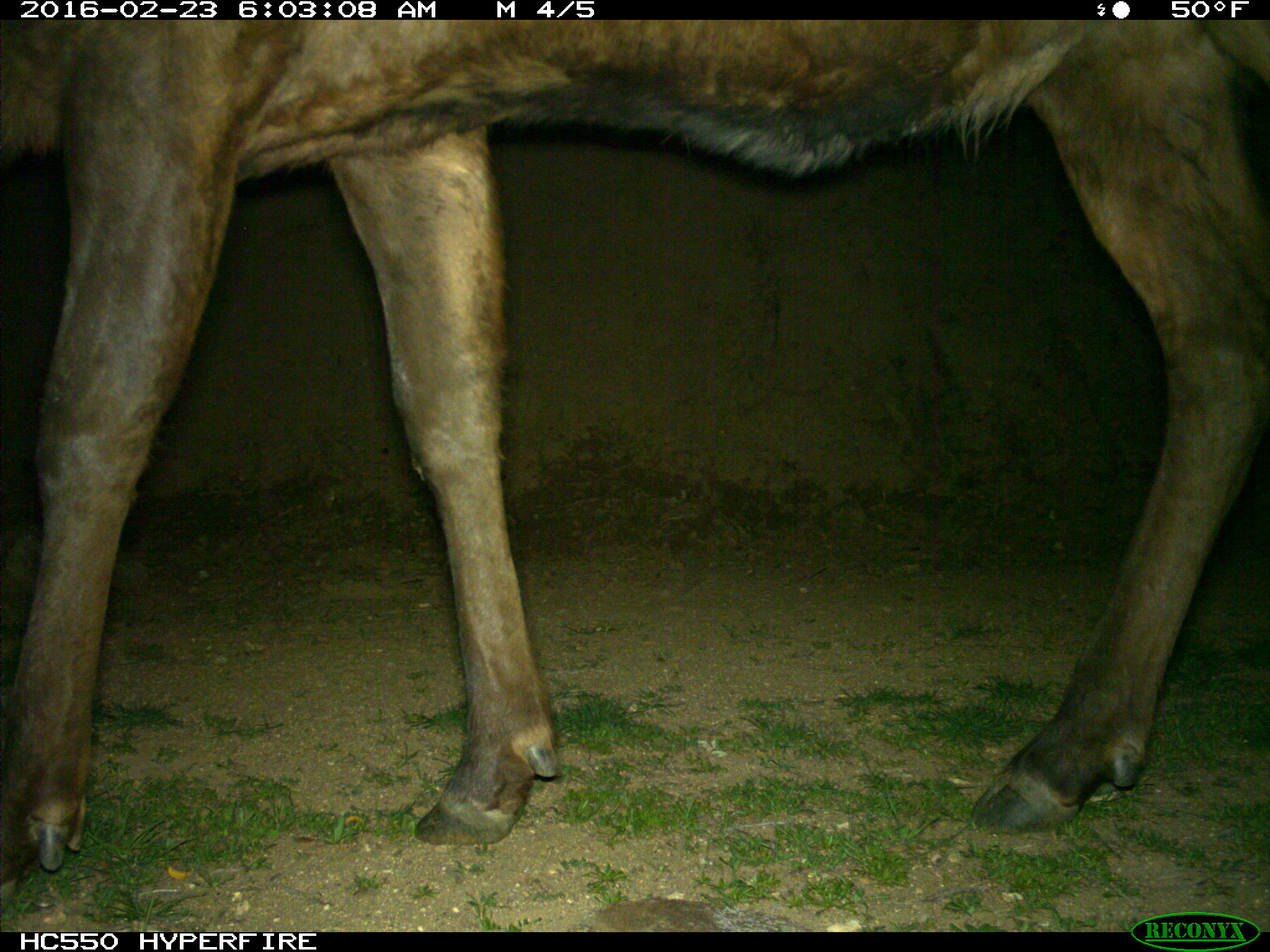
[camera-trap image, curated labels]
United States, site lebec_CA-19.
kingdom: Animalia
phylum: Chordata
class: Mammalia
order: Artiodactyla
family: Cervidae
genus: Cervus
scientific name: Cervus canadensis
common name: elk